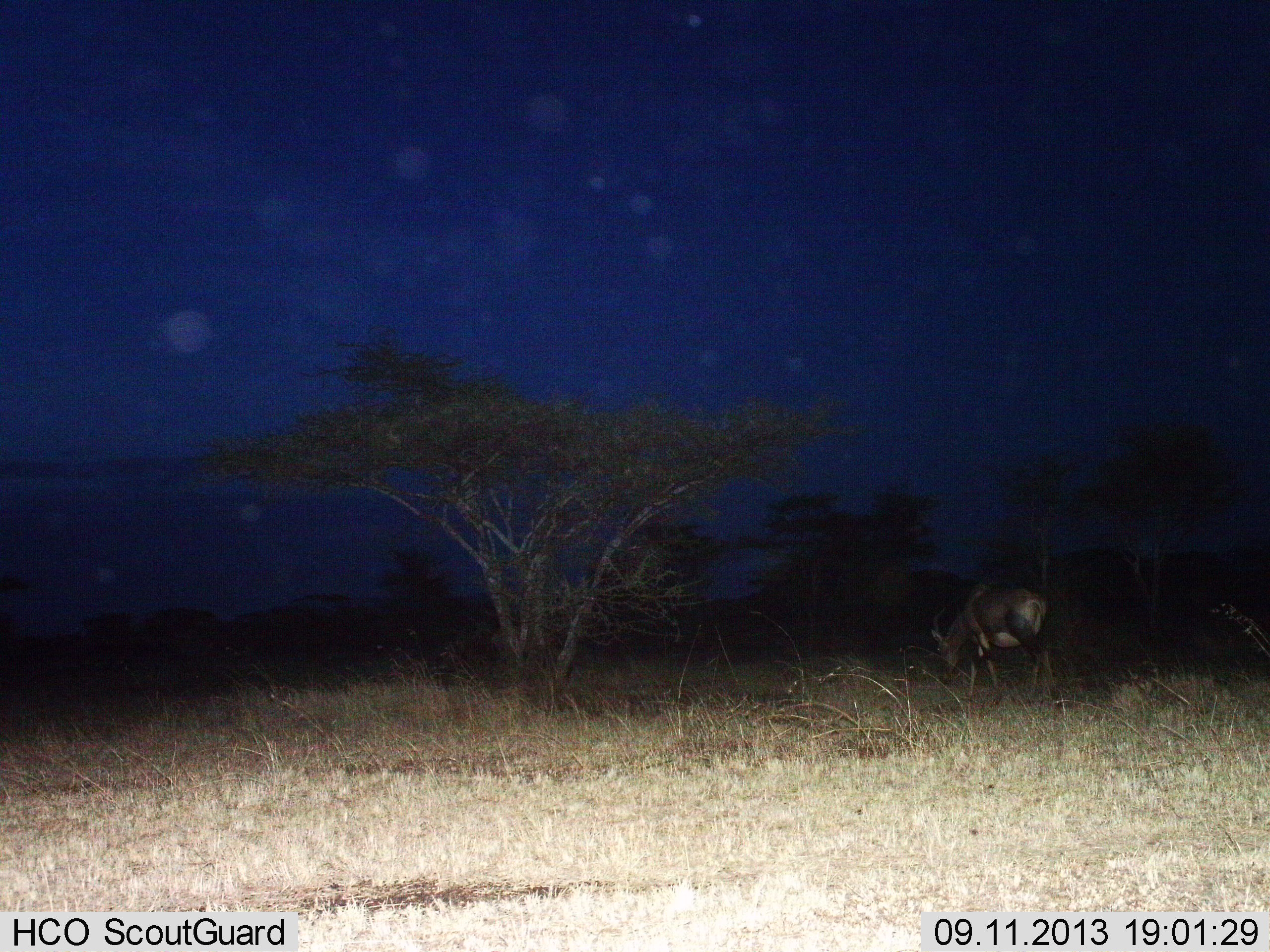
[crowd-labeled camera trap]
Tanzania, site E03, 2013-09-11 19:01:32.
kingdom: Animalia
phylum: Chordata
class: Mammalia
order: Artiodactyla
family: Bovidae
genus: Damaliscus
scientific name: Damaliscus lunatus jimela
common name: topi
Topi (Damaliscus lunatus jimela), count 1. Behavior (volunteer vote fractions): standing 25%, resting 0%, moving 0%, interacting 0%. Young present (vote fraction): 0%. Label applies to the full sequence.